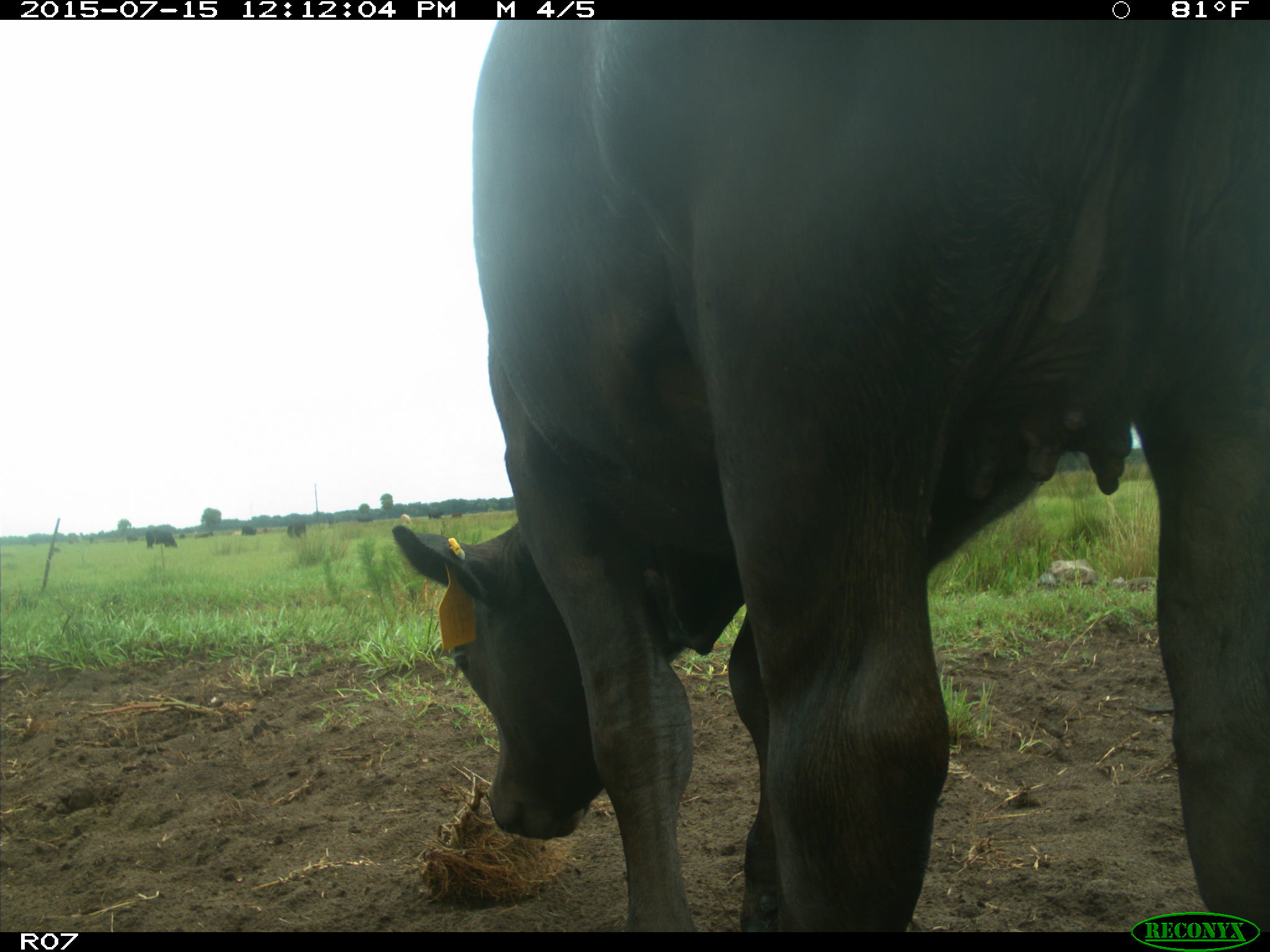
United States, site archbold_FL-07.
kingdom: Animalia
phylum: Chordata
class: Mammalia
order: Artiodactyla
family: Bovidae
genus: Bos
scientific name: Bos taurus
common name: domestic cow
Bos taurus (domestic cow).